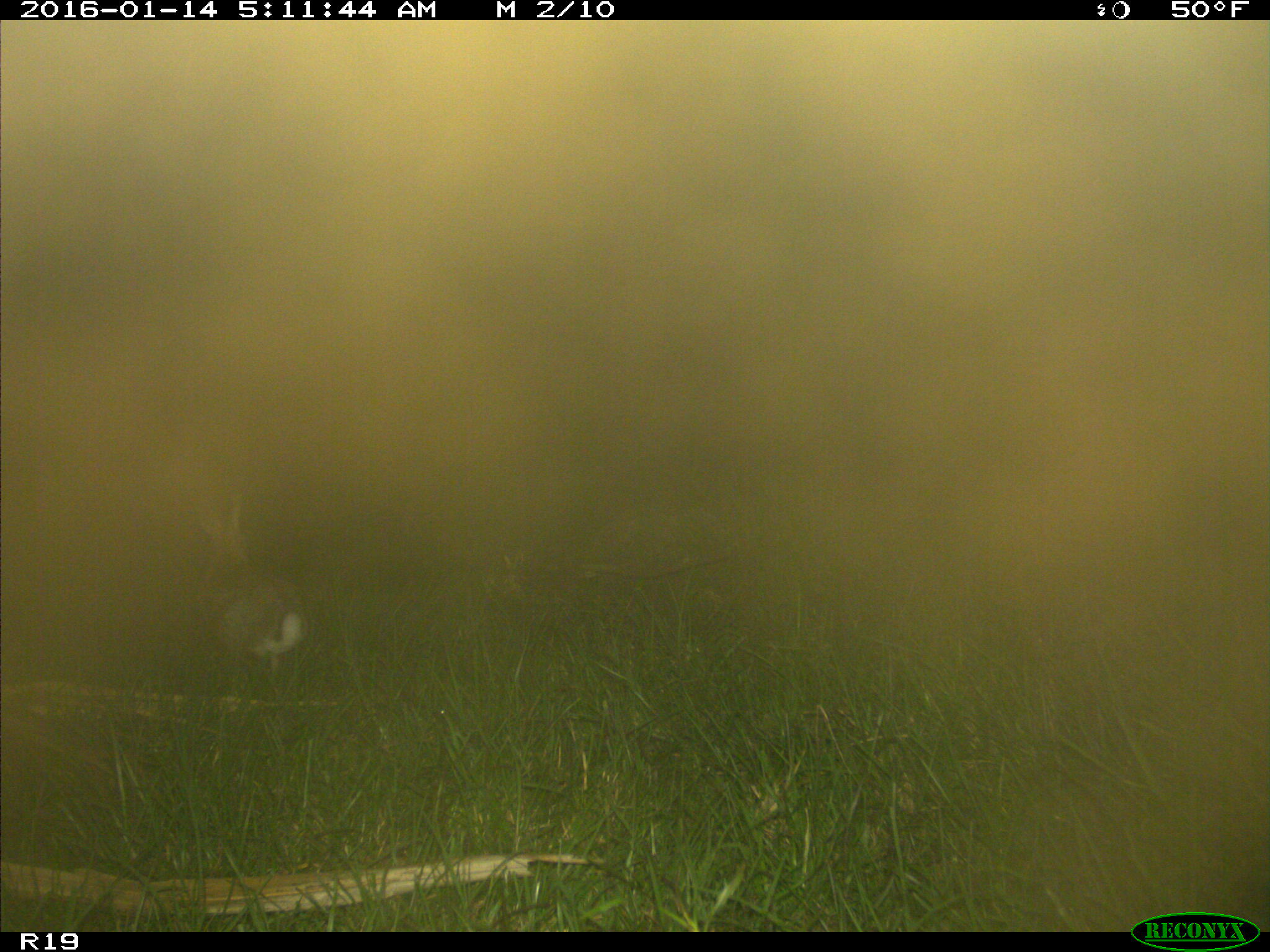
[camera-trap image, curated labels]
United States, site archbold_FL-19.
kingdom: Animalia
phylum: Chordata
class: Mammalia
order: Lagomorpha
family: Leporidae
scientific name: Leporidae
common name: rabbits and hares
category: unidentified rabbit